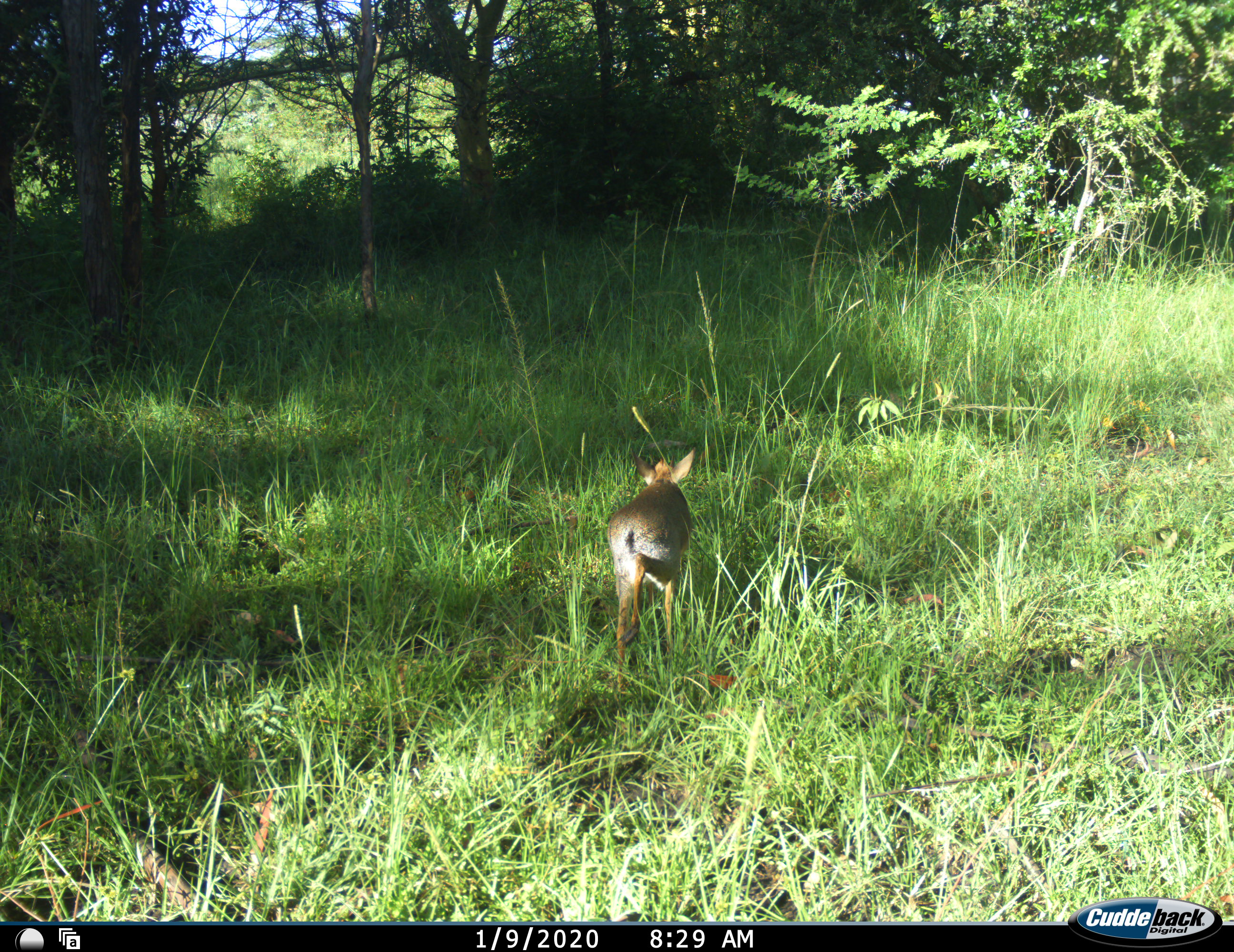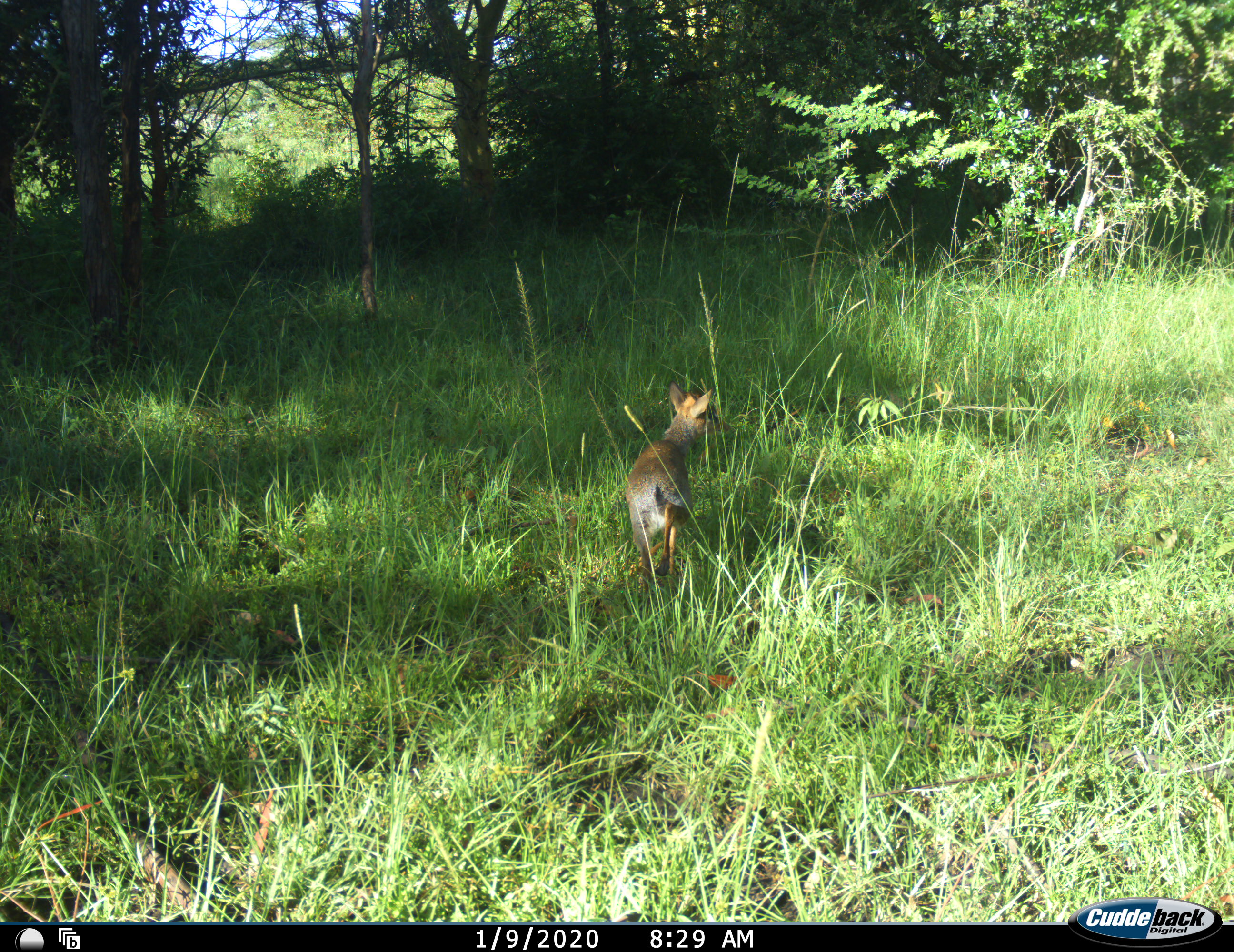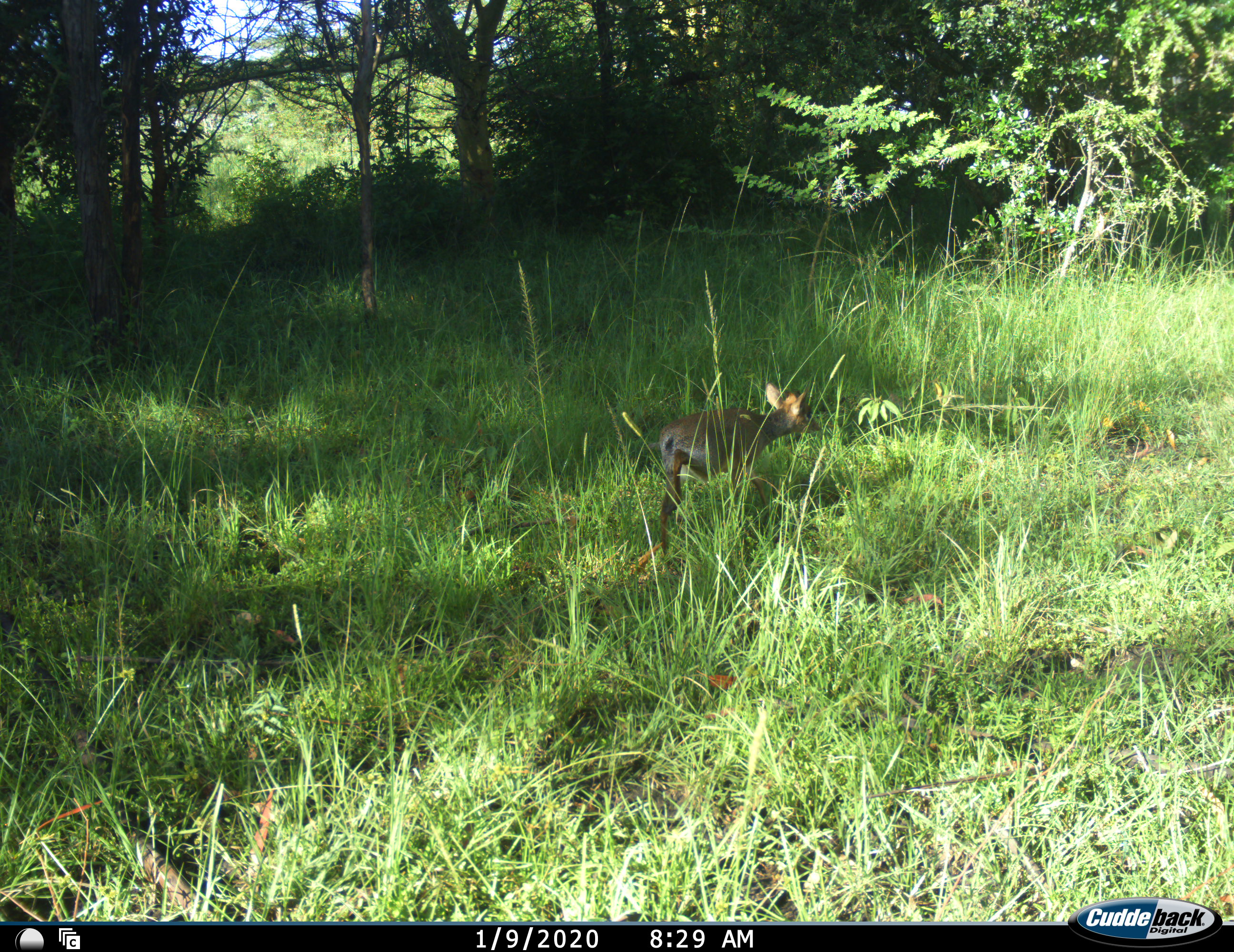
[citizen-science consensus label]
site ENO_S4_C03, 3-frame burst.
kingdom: Animalia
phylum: Chordata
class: Mammalia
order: Artiodactyla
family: Bovidae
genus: Madoqua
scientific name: Madoqua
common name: dik-dik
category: dikdik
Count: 1.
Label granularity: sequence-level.